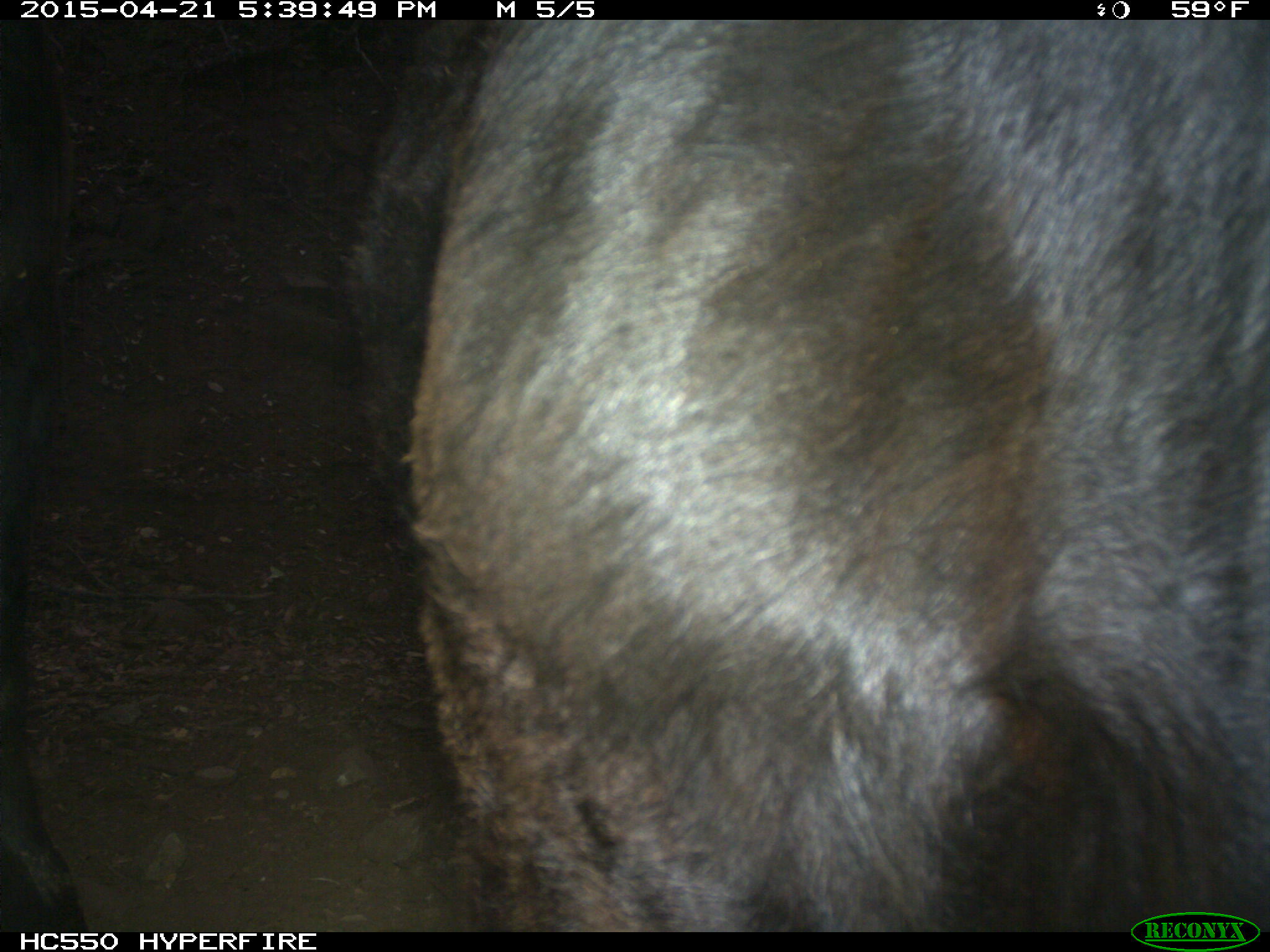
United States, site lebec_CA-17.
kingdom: Animalia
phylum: Chordata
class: Mammalia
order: Artiodactyla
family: Bovidae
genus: Bos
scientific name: Bos taurus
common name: domestic cow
Bos taurus (domestic cow).